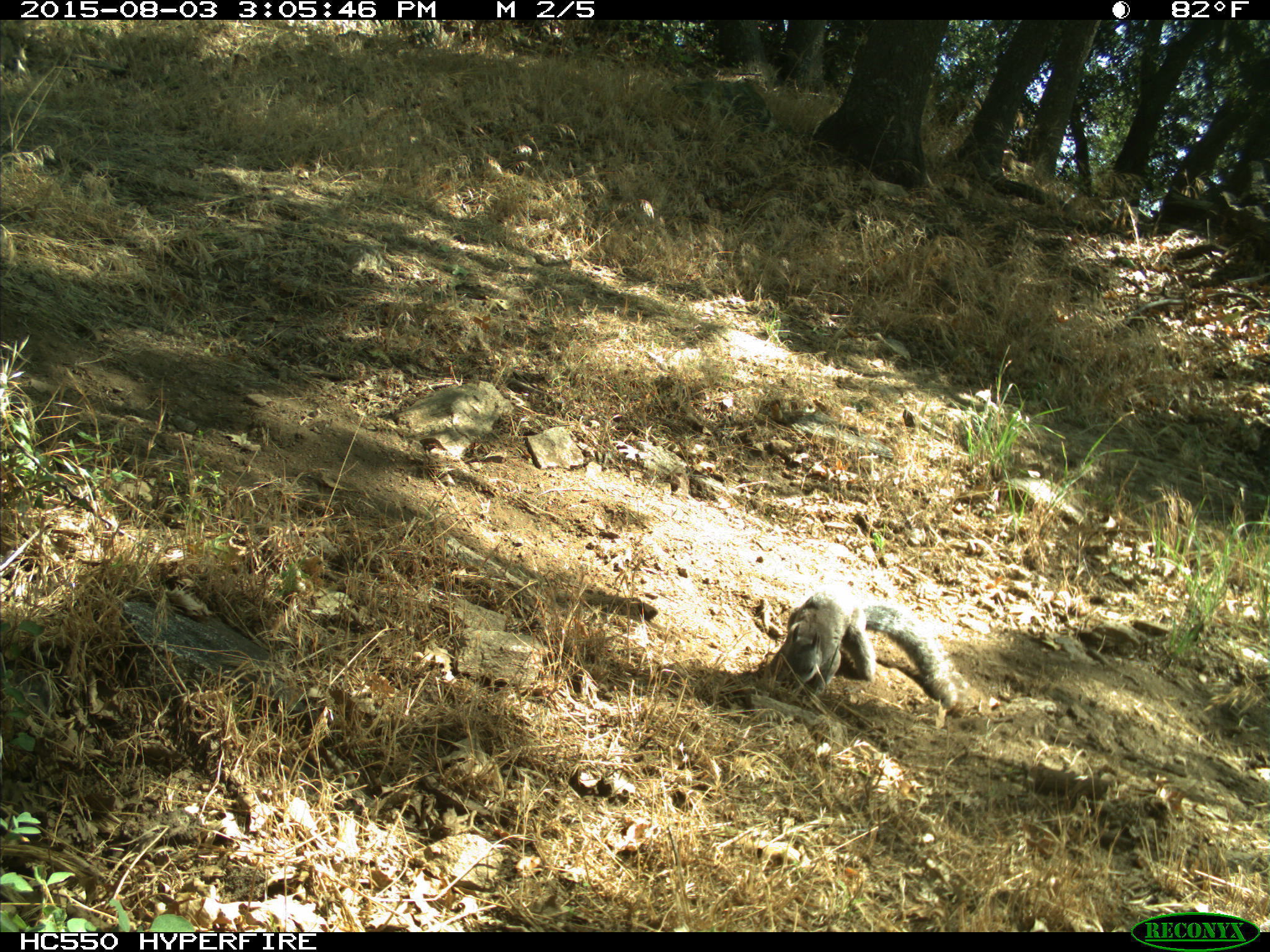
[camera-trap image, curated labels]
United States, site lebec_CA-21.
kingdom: Animalia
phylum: Chordata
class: Mammalia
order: Rodentia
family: Sciuridae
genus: Sciurus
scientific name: Sciurus carolinensis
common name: eastern gray squirrel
Sciurus carolinensis (eastern gray squirrel).